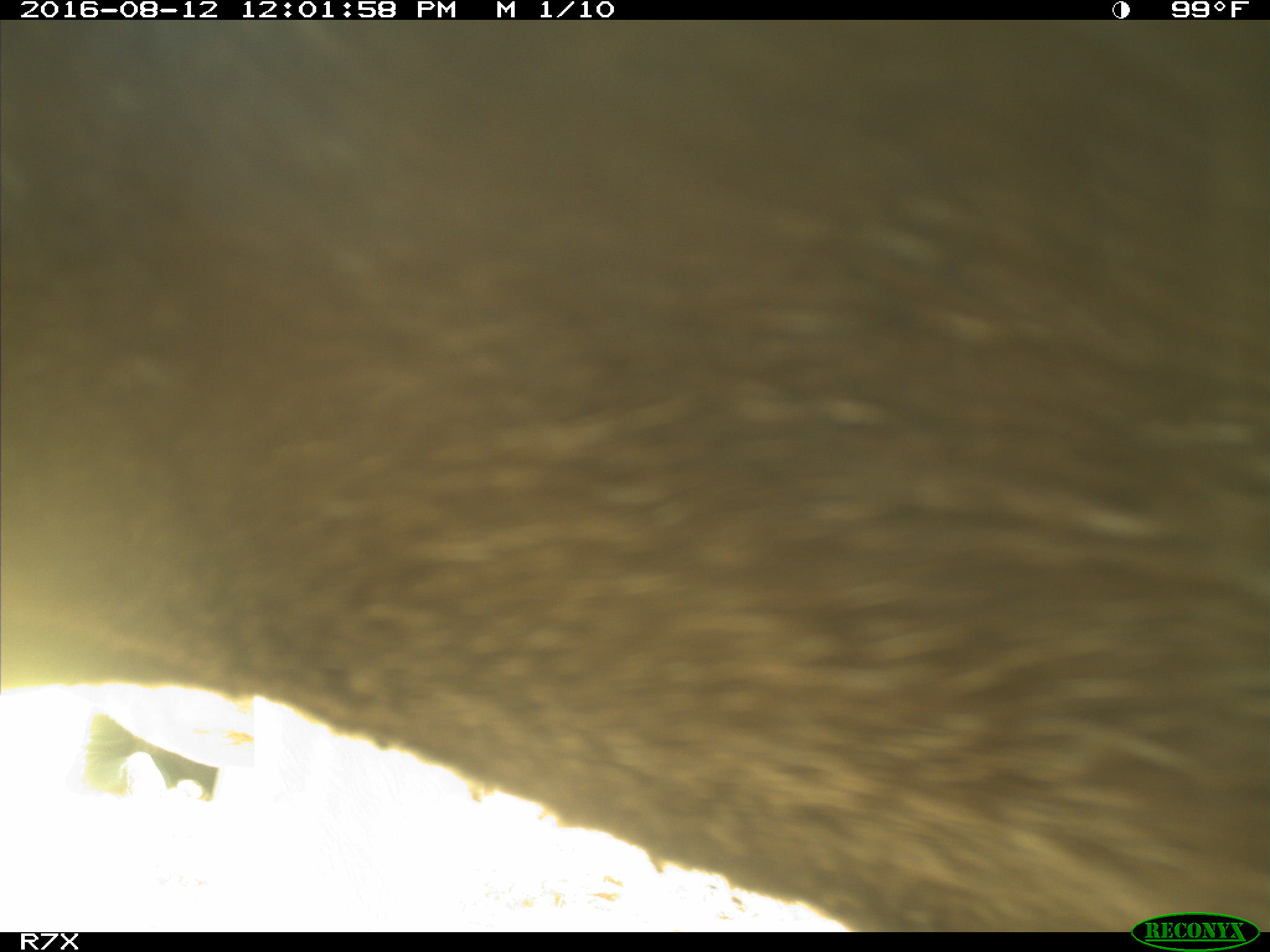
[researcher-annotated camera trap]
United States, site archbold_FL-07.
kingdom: Animalia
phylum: Chordata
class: Mammalia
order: Artiodactyla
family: Bovidae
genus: Bos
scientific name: Bos taurus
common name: domestic cow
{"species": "Bos taurus (domestic cow)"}